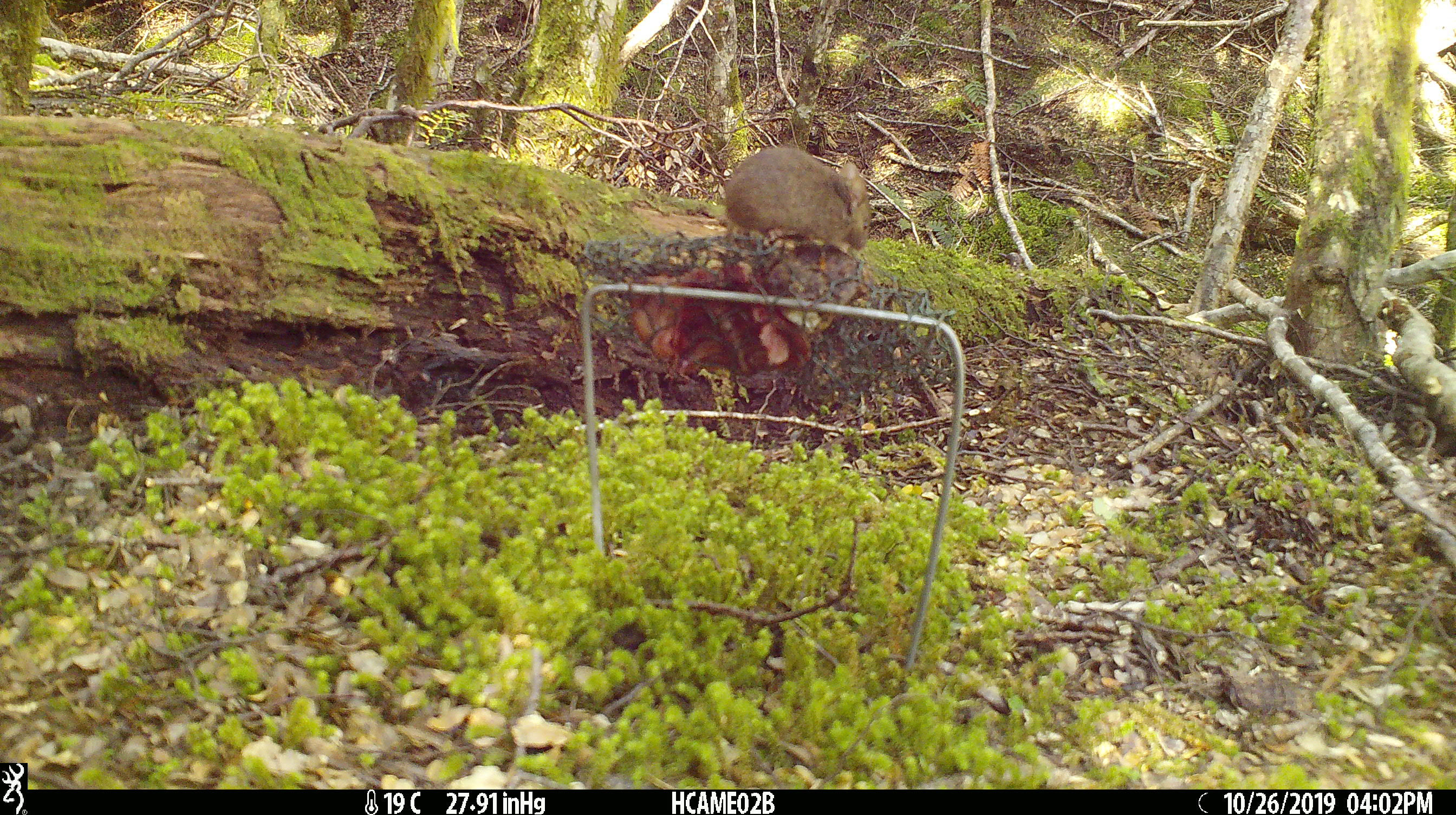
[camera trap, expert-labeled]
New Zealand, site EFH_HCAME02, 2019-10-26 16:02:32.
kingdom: Animalia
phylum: Chordata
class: Mammalia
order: Rodentia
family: Muridae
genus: Mus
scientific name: Mus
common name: mouse